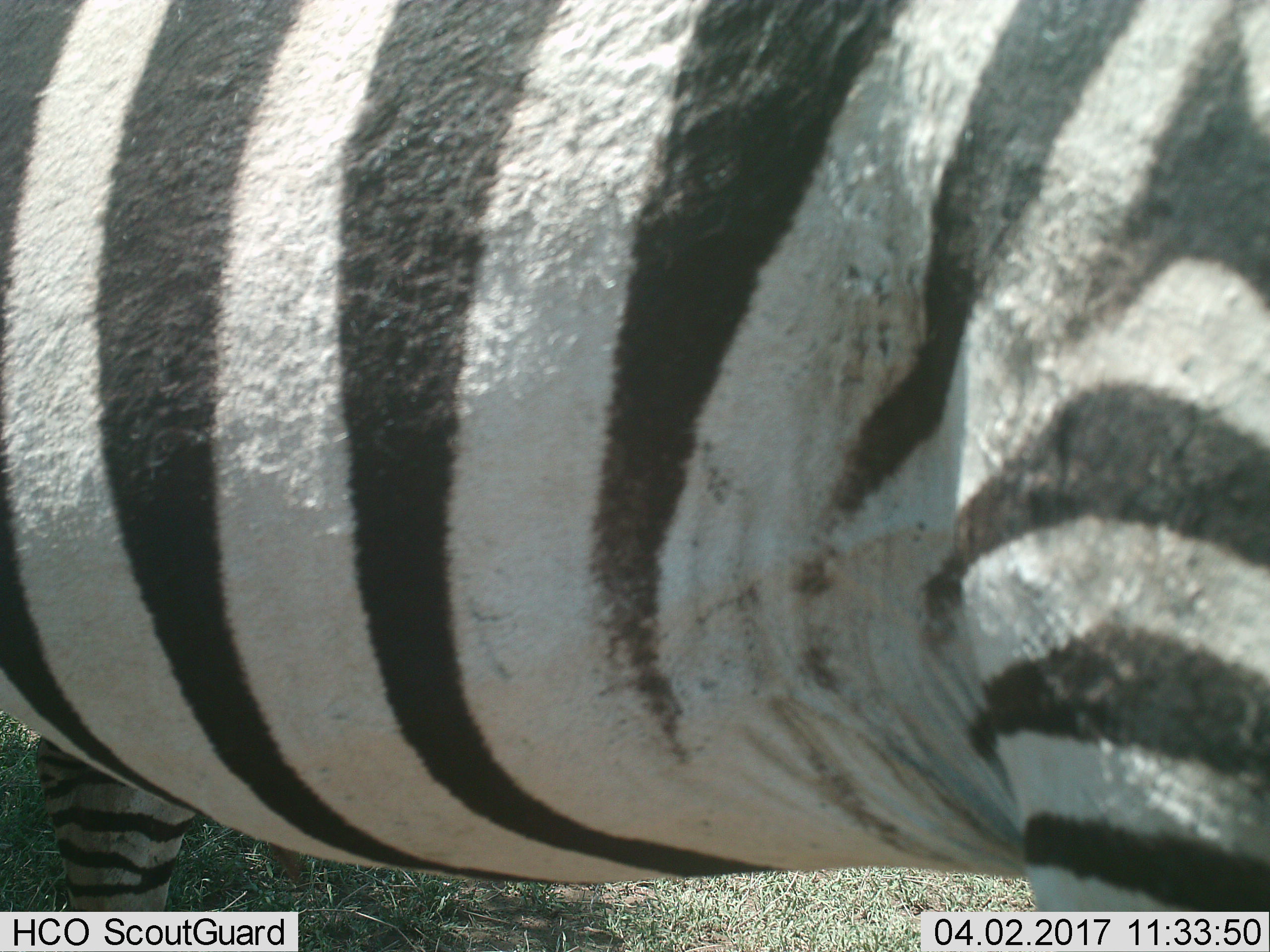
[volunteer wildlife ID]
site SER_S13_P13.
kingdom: Animalia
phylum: Chordata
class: Mammalia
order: Perissodactyla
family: Equidae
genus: Equus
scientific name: Equus quagga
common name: plains zebra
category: zebraplains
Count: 1.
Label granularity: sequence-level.